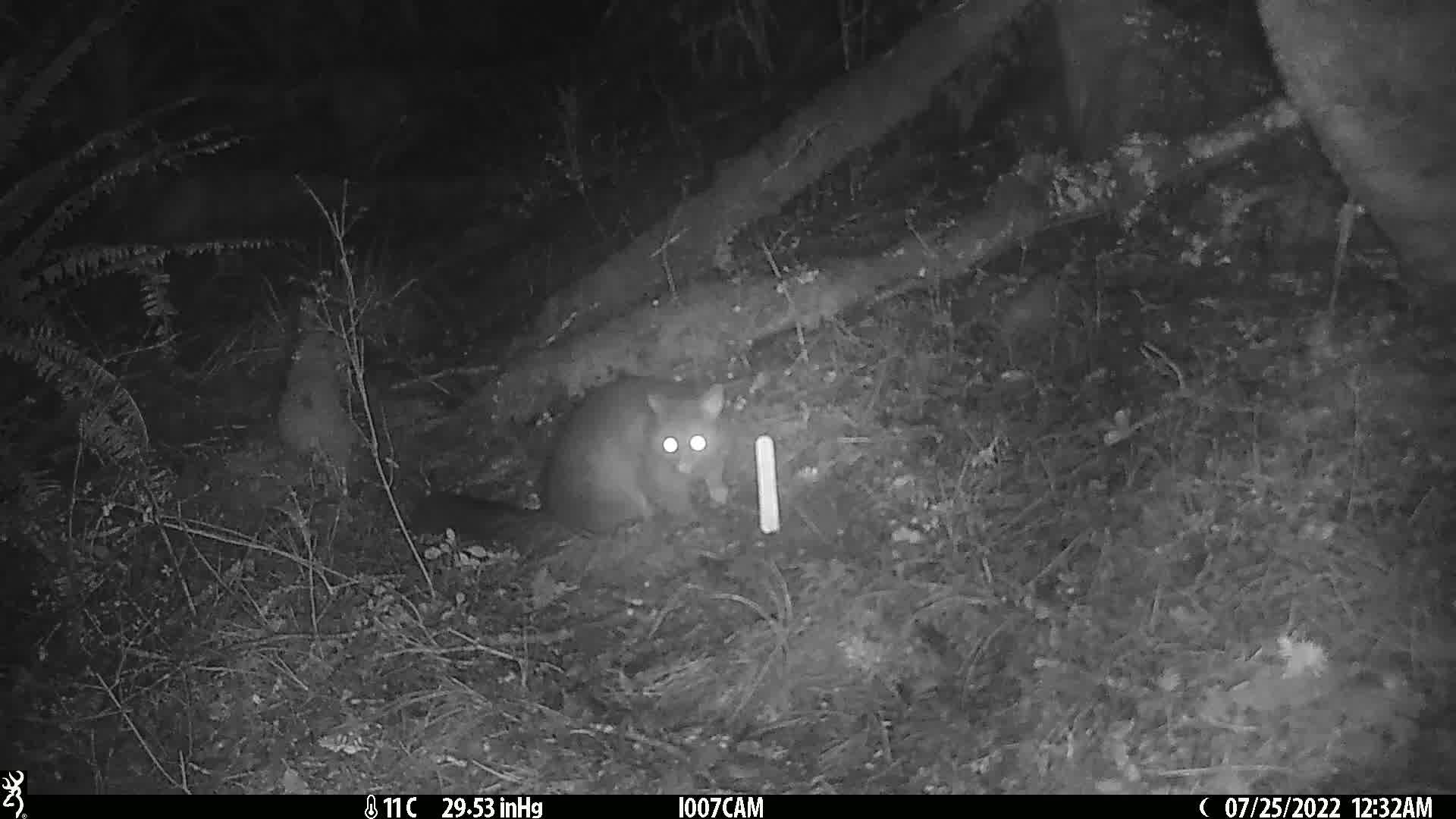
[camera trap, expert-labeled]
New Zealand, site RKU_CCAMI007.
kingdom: Animalia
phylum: Chordata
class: Mammalia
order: Diprotodontia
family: Phalangeridae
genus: Trichosurus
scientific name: Trichosurus vulpecula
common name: common brushtail possum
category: possum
Possum (common brushtail possum) (Trichosurus vulpecula).